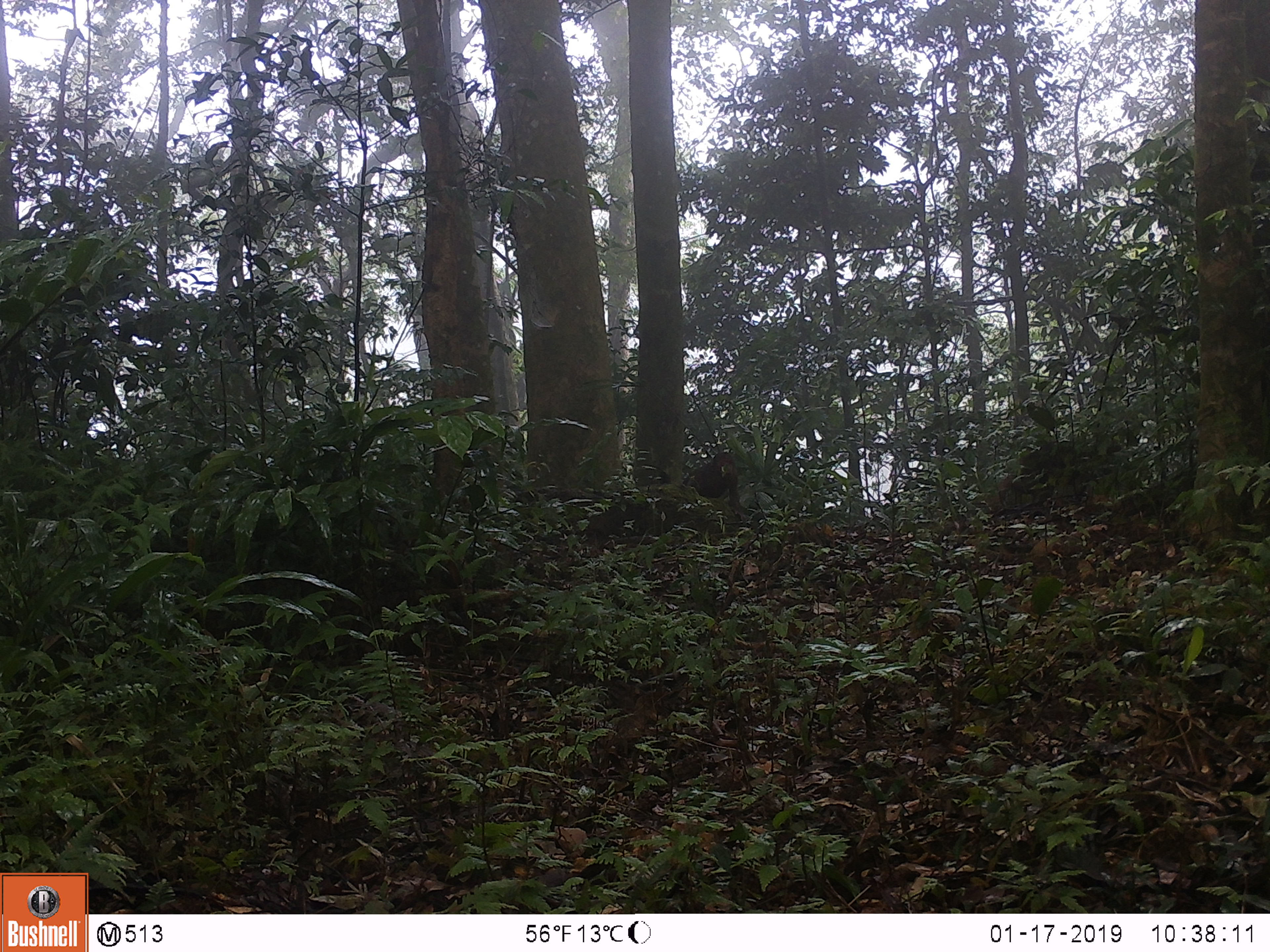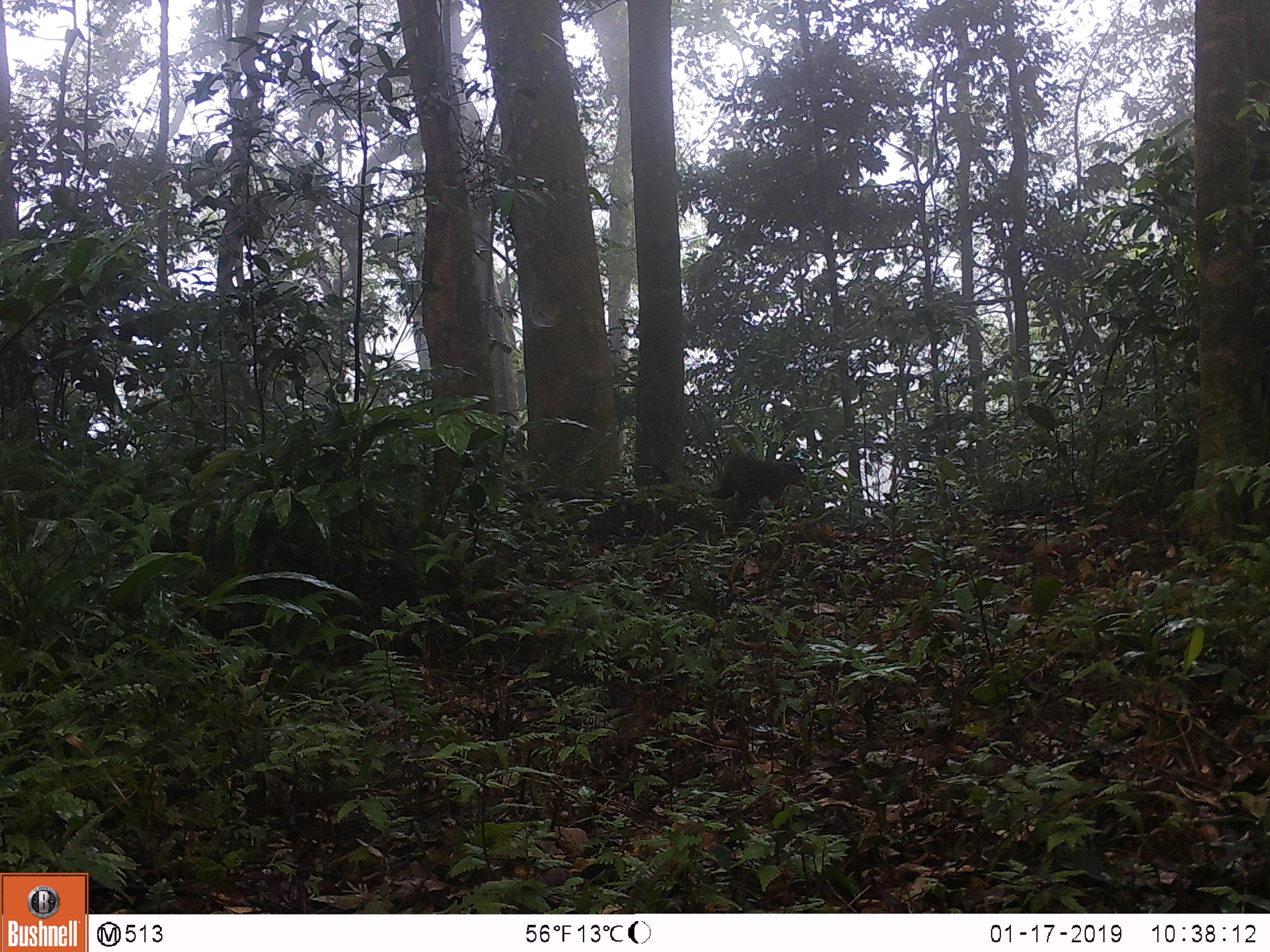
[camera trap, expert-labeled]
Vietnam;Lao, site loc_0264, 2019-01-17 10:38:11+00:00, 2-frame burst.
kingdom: Animalia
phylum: Chordata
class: Mammalia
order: Primates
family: Cercopithecidae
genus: Macaca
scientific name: Macaca arctoides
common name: stump-tailed macaque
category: stump tailed macaque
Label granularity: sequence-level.